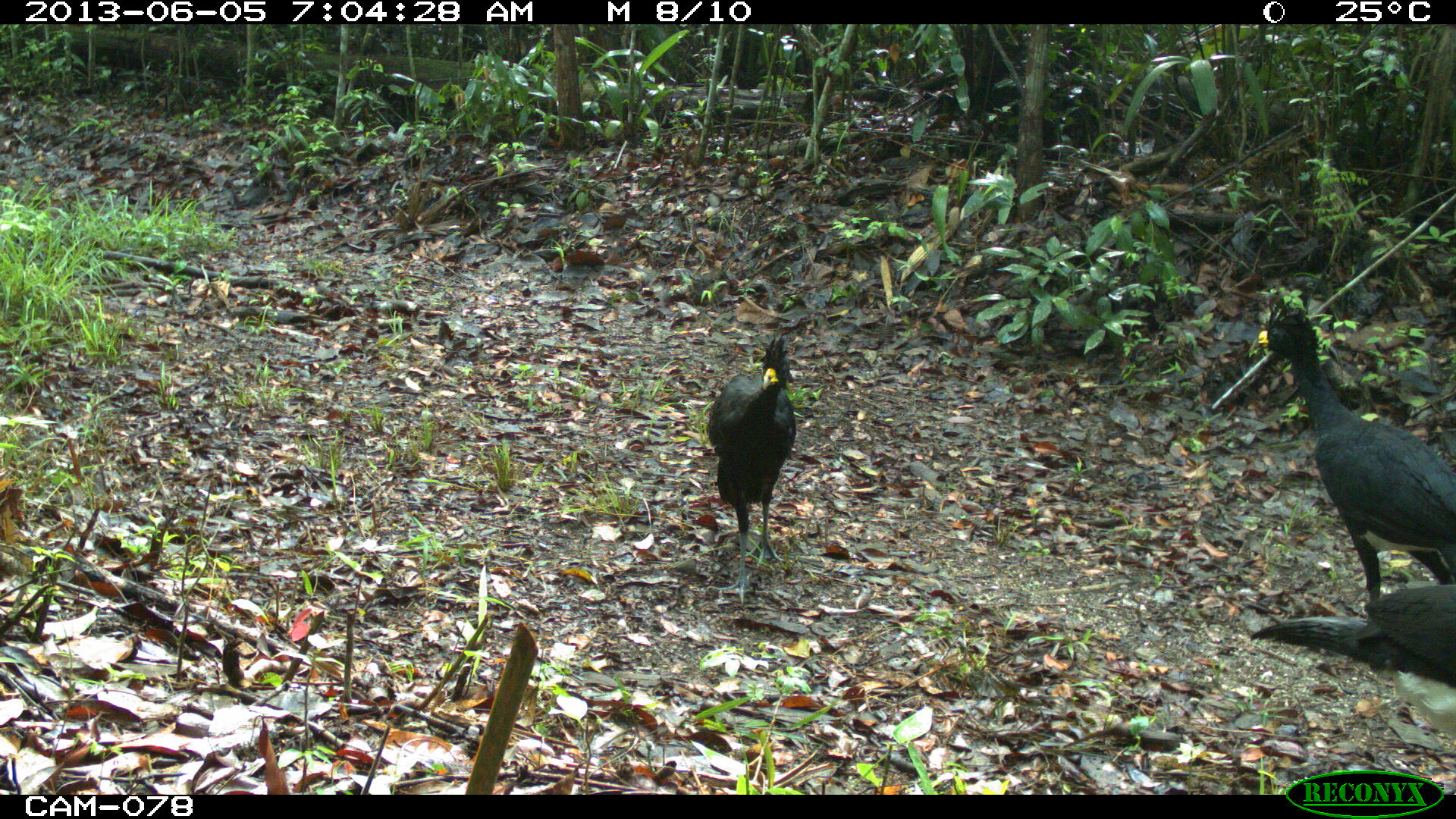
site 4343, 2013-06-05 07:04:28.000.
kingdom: Animalia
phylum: Chordata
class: Aves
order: Galliformes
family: Cracidae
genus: Crax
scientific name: Crax rubra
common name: great curassow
Crax rubra (great curassow), count 3, sex male.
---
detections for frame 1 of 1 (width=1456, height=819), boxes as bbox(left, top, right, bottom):
crax rubra: bbox(1247, 285, 1456, 601); bbox(1245, 580, 1456, 748); bbox(705, 332, 797, 605)